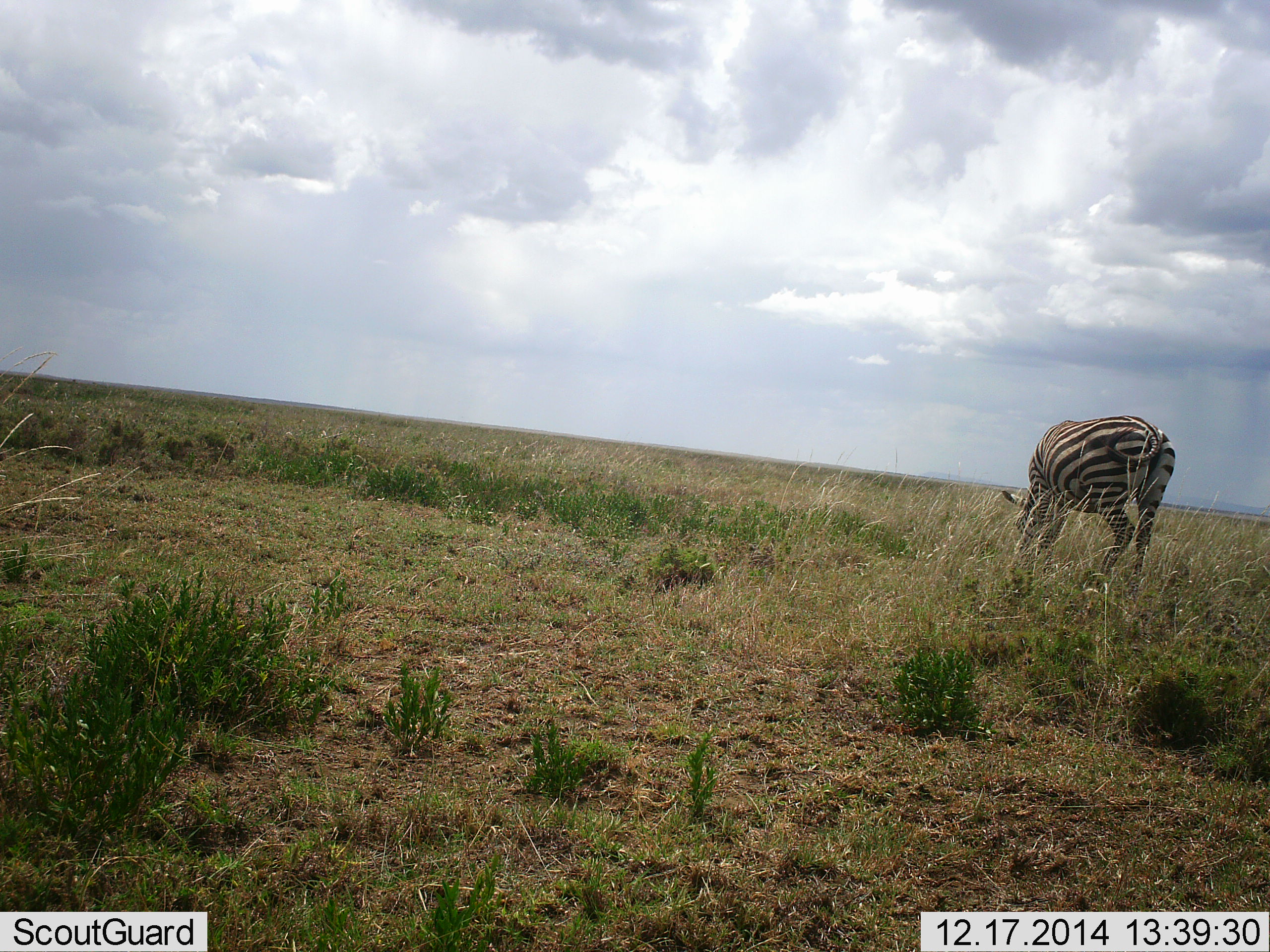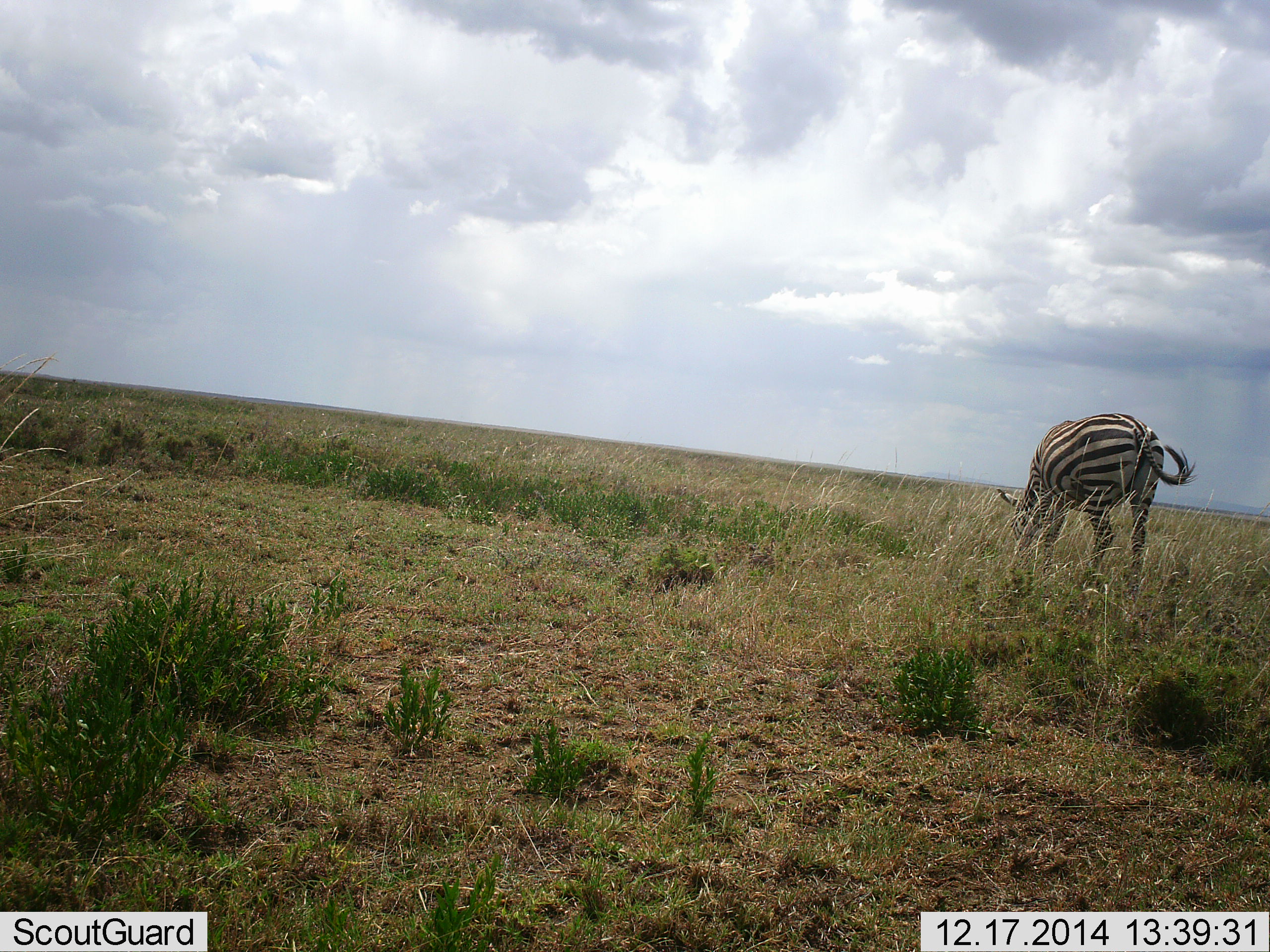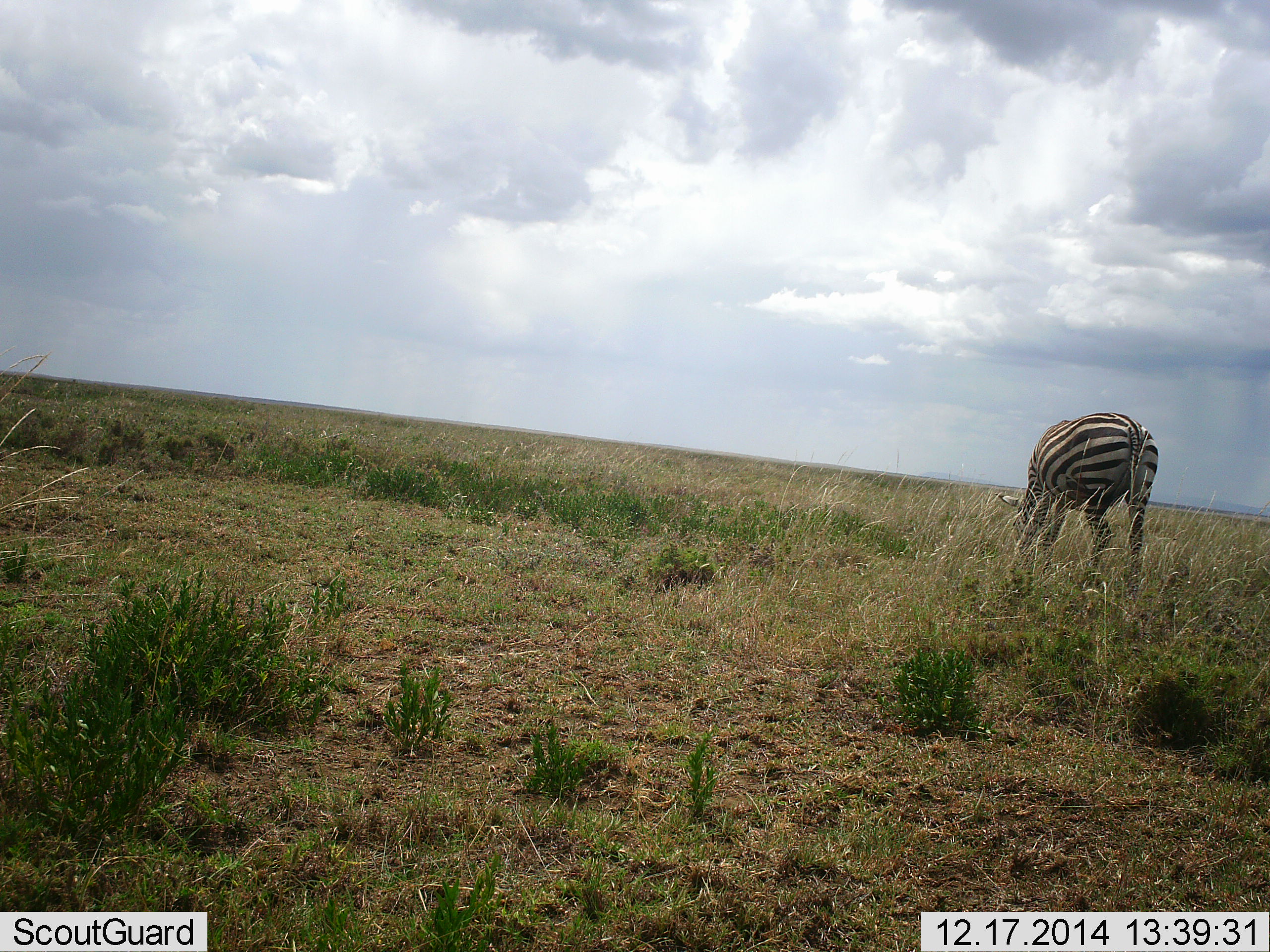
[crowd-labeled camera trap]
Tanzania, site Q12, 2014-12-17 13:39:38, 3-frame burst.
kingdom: Animalia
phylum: Chordata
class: Mammalia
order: Perissodactyla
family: Equidae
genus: Equus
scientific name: Equus quagga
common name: plains zebra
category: zebra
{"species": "zebra (plains zebra) (Equus quagga)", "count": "1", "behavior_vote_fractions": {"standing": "20%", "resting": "0%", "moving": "0%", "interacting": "0%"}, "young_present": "0%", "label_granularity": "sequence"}